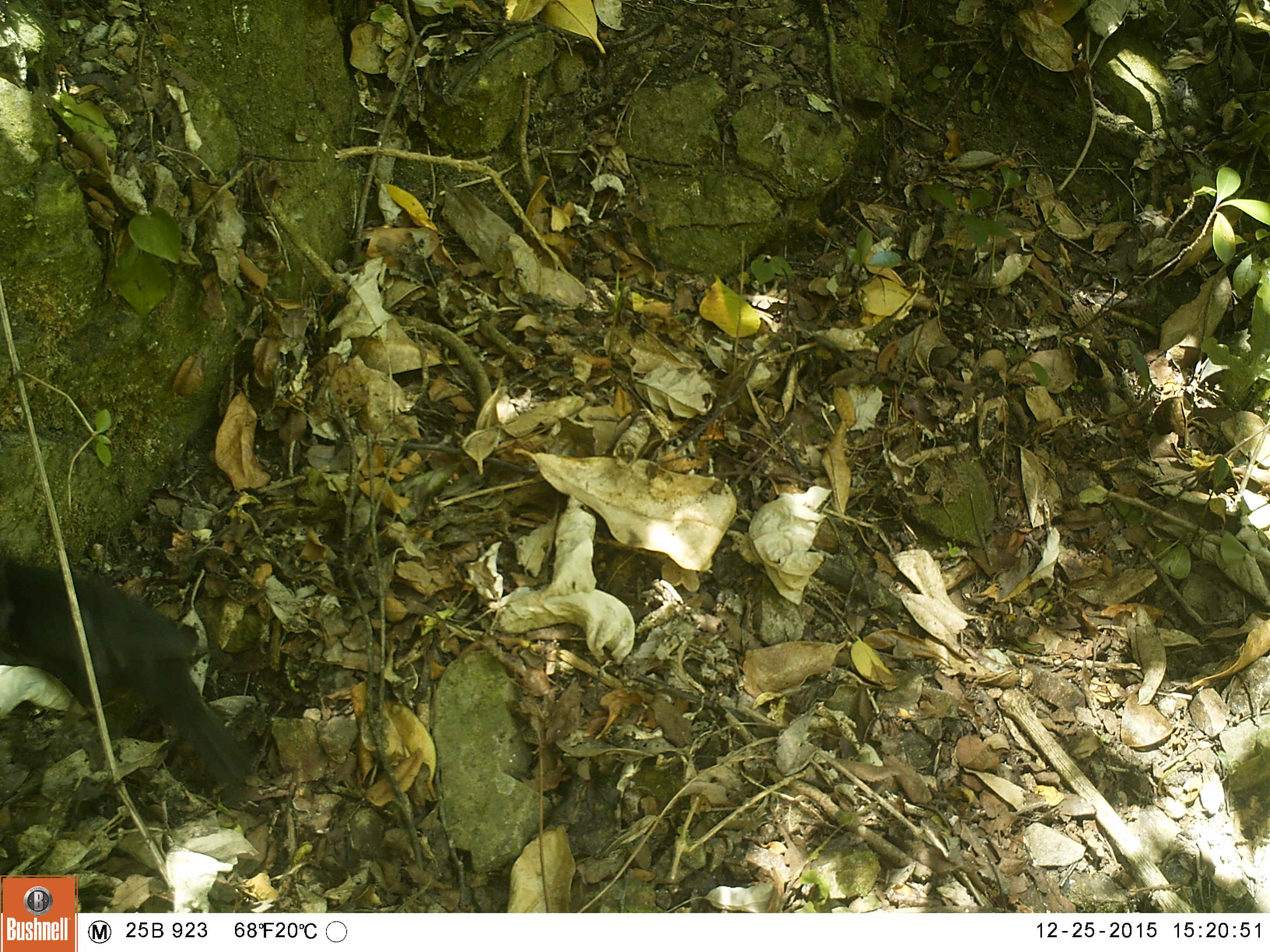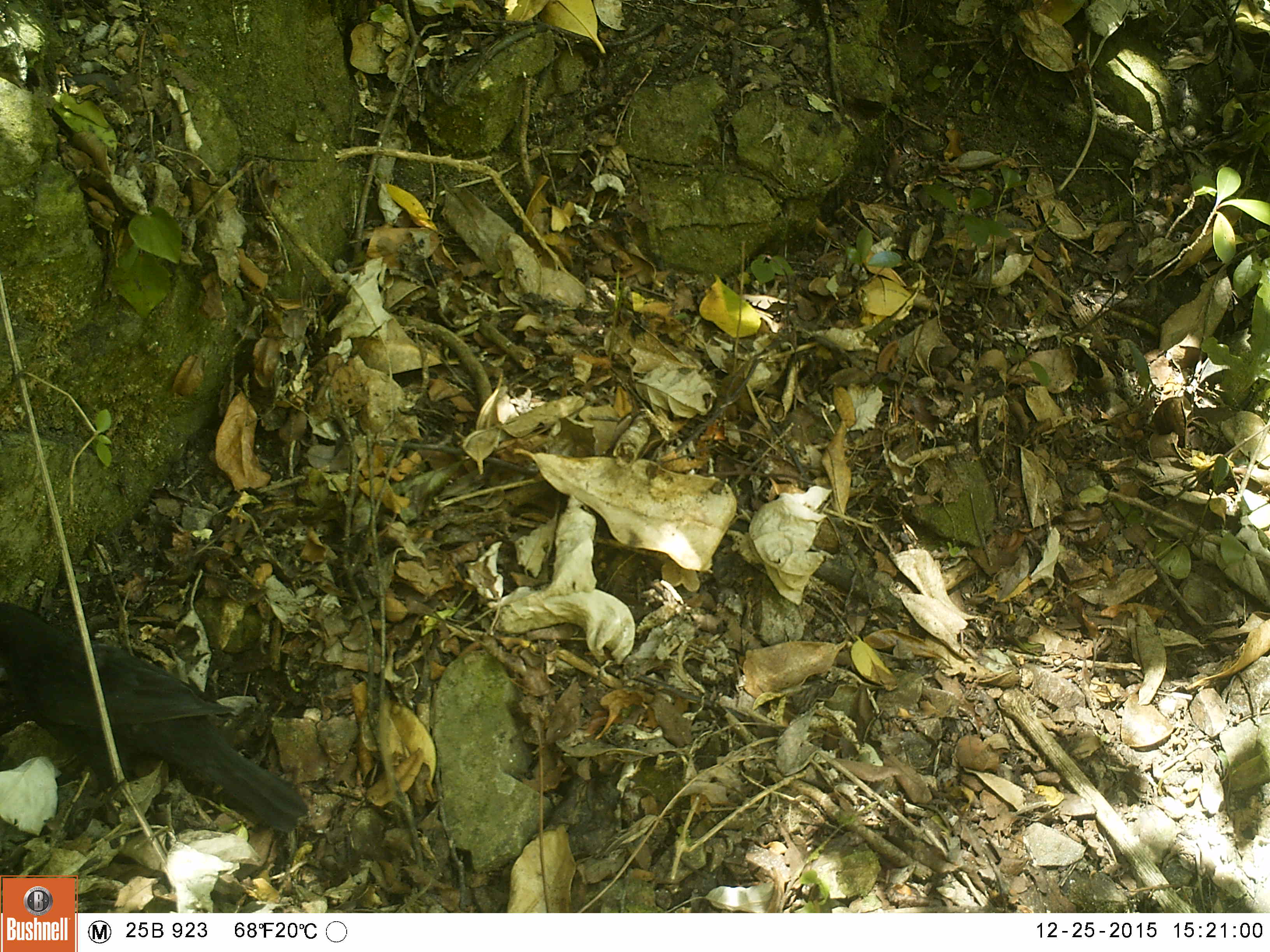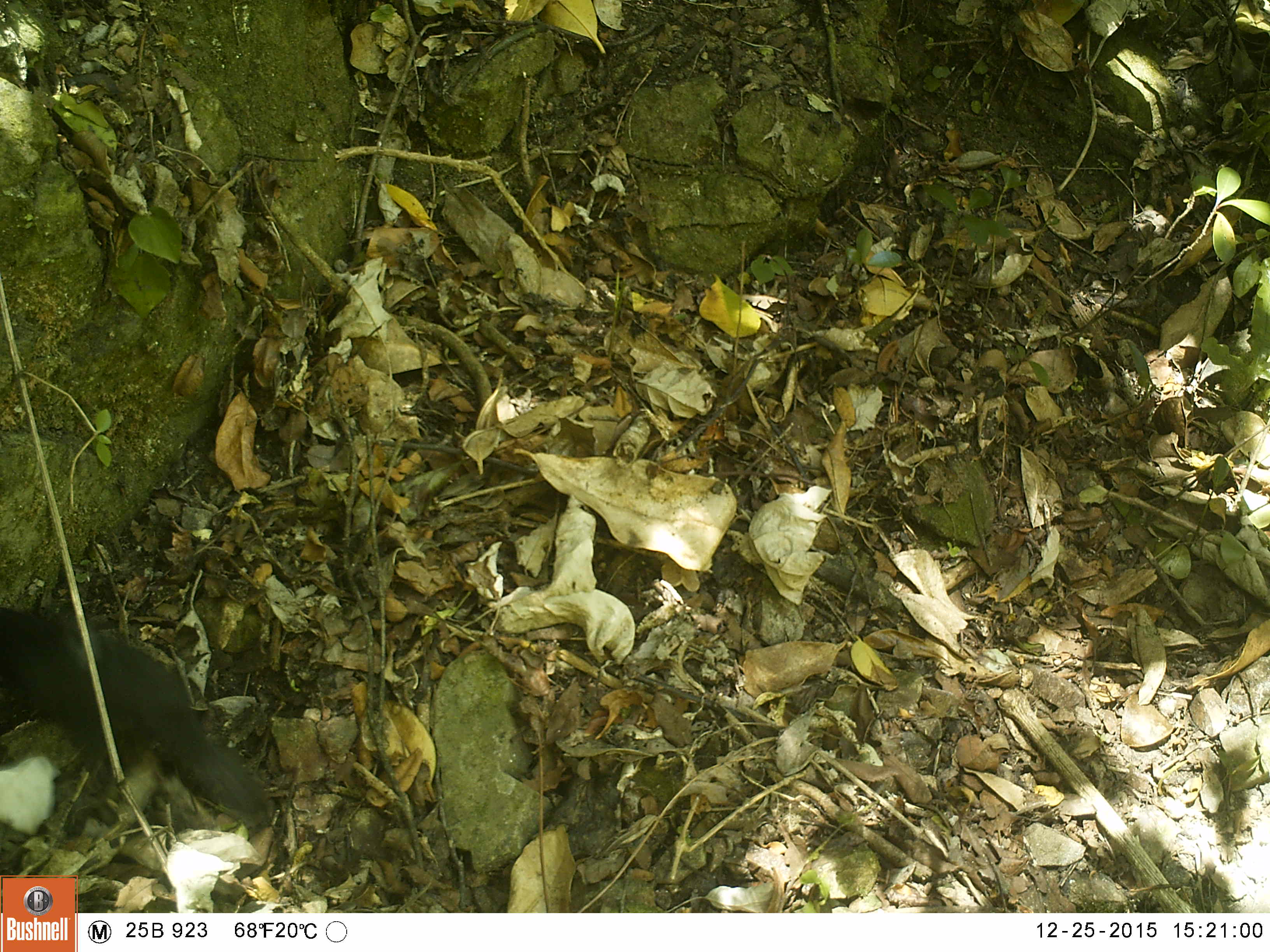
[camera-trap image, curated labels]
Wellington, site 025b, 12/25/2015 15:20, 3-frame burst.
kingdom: Animalia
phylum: Chordata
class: Aves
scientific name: Aves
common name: bird